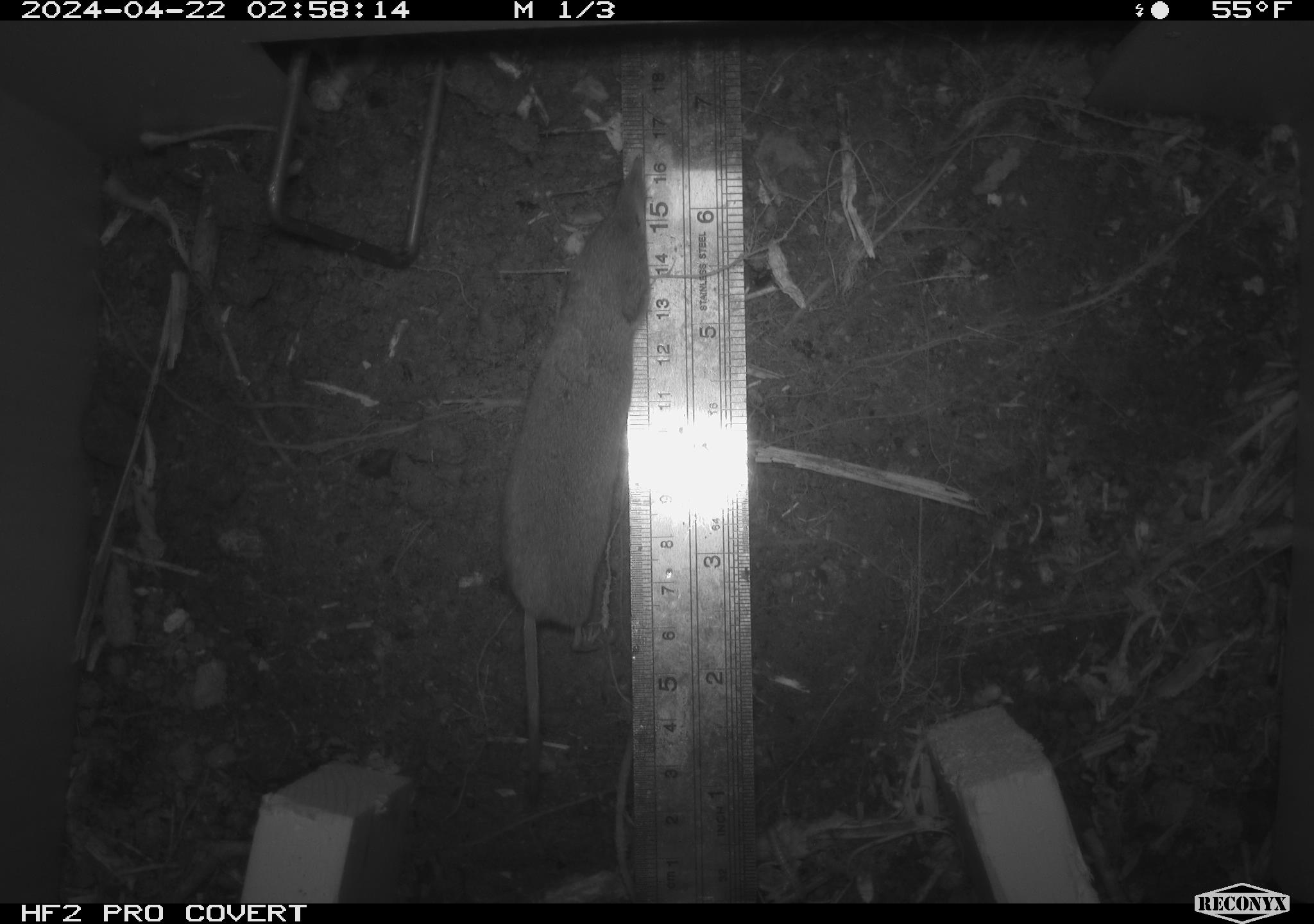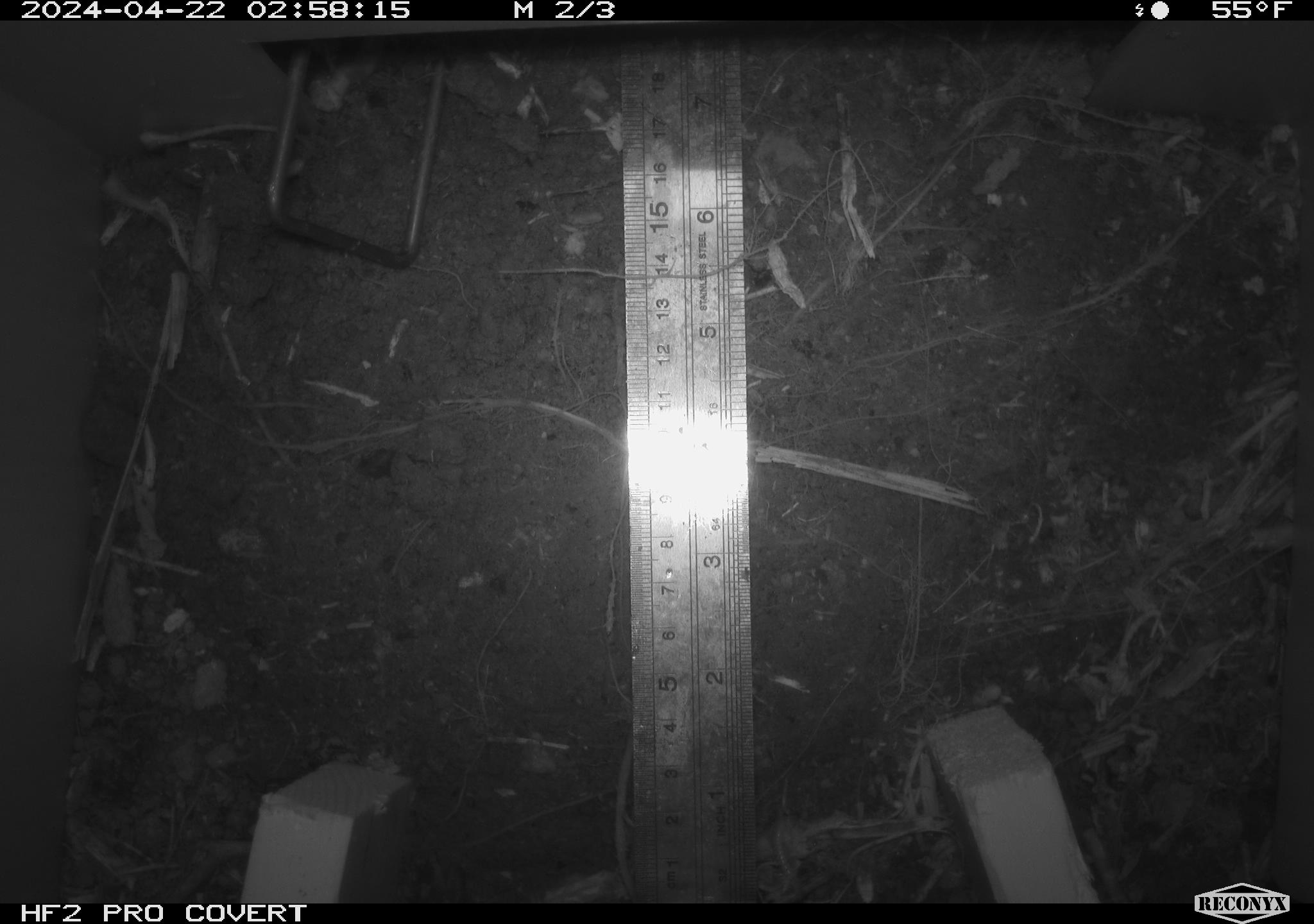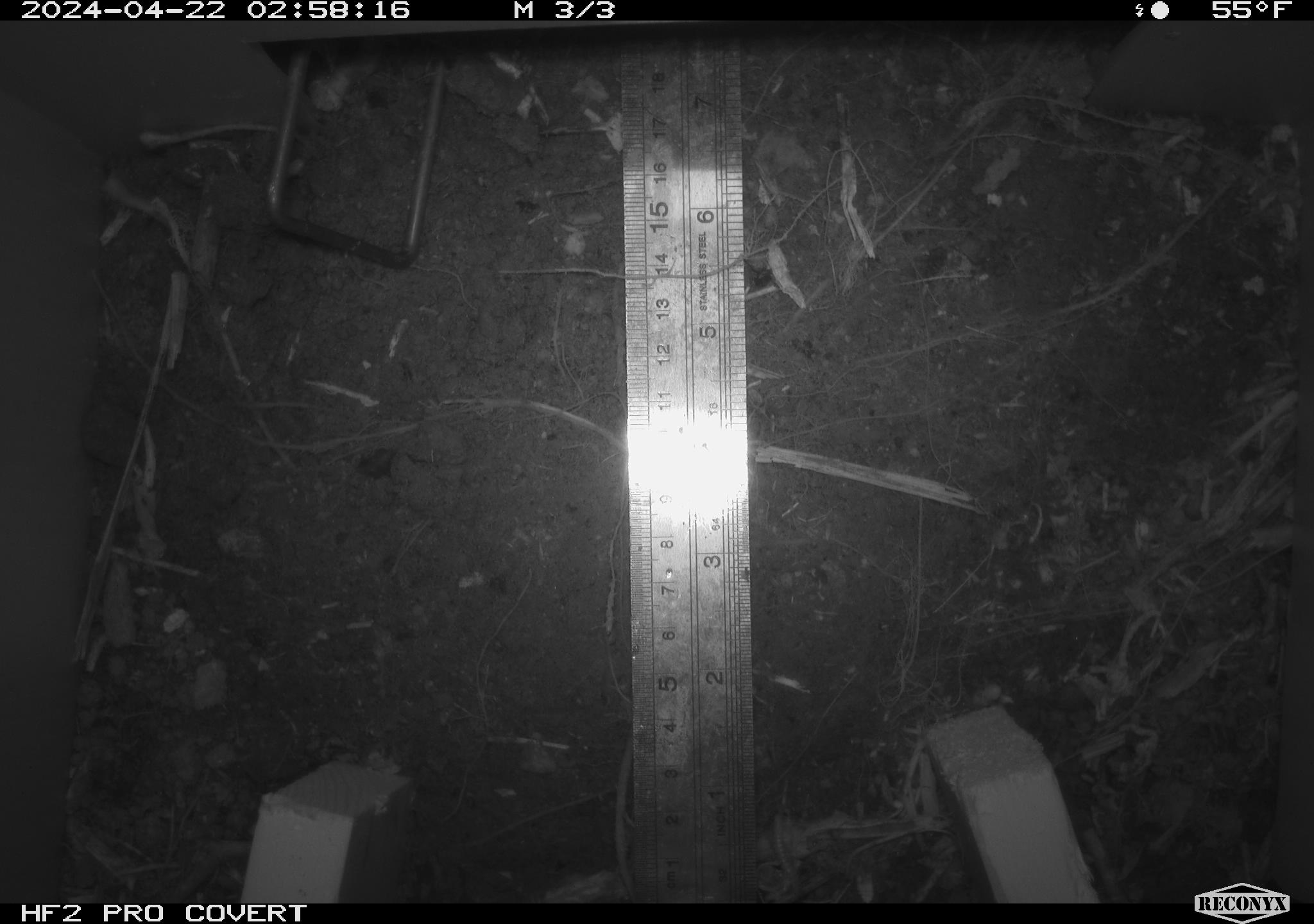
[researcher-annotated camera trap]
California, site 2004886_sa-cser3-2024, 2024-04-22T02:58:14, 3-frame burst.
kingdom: Animalia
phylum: Chordata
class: Mammalia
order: Eulipotyphla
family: Soricidae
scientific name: Soricidae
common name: shrews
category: soricidae family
Soricidae family (shrews) (Soricidae).